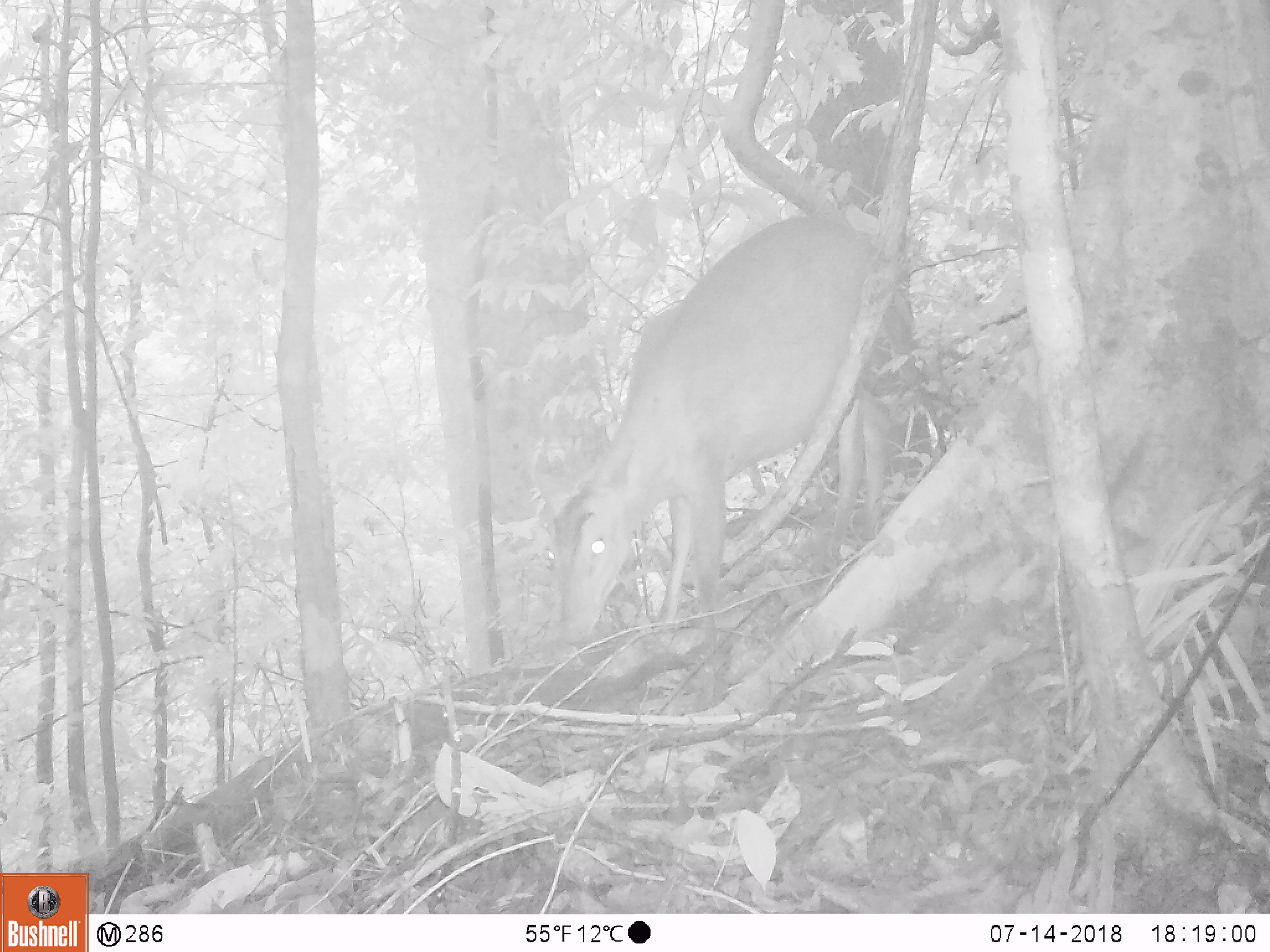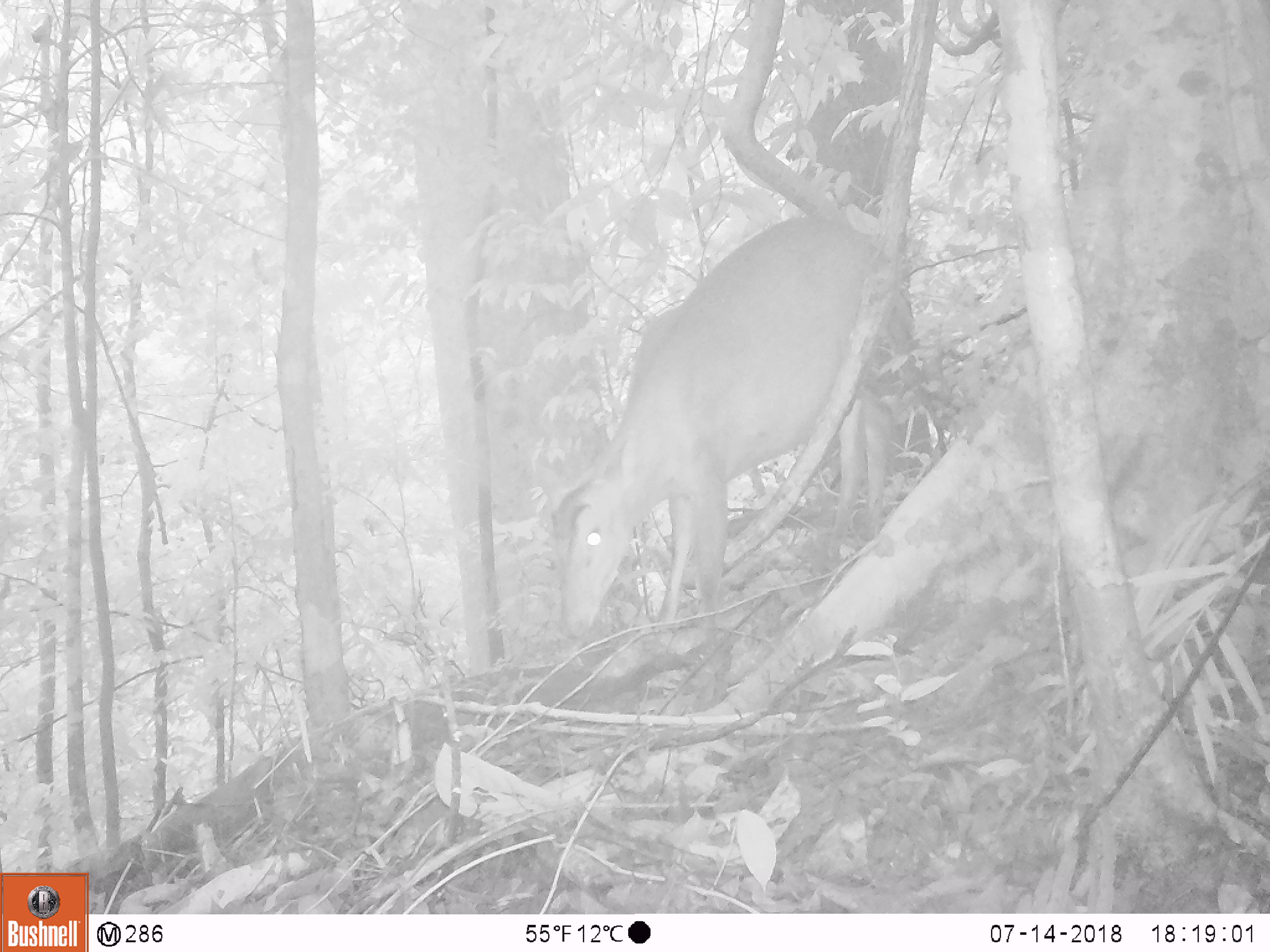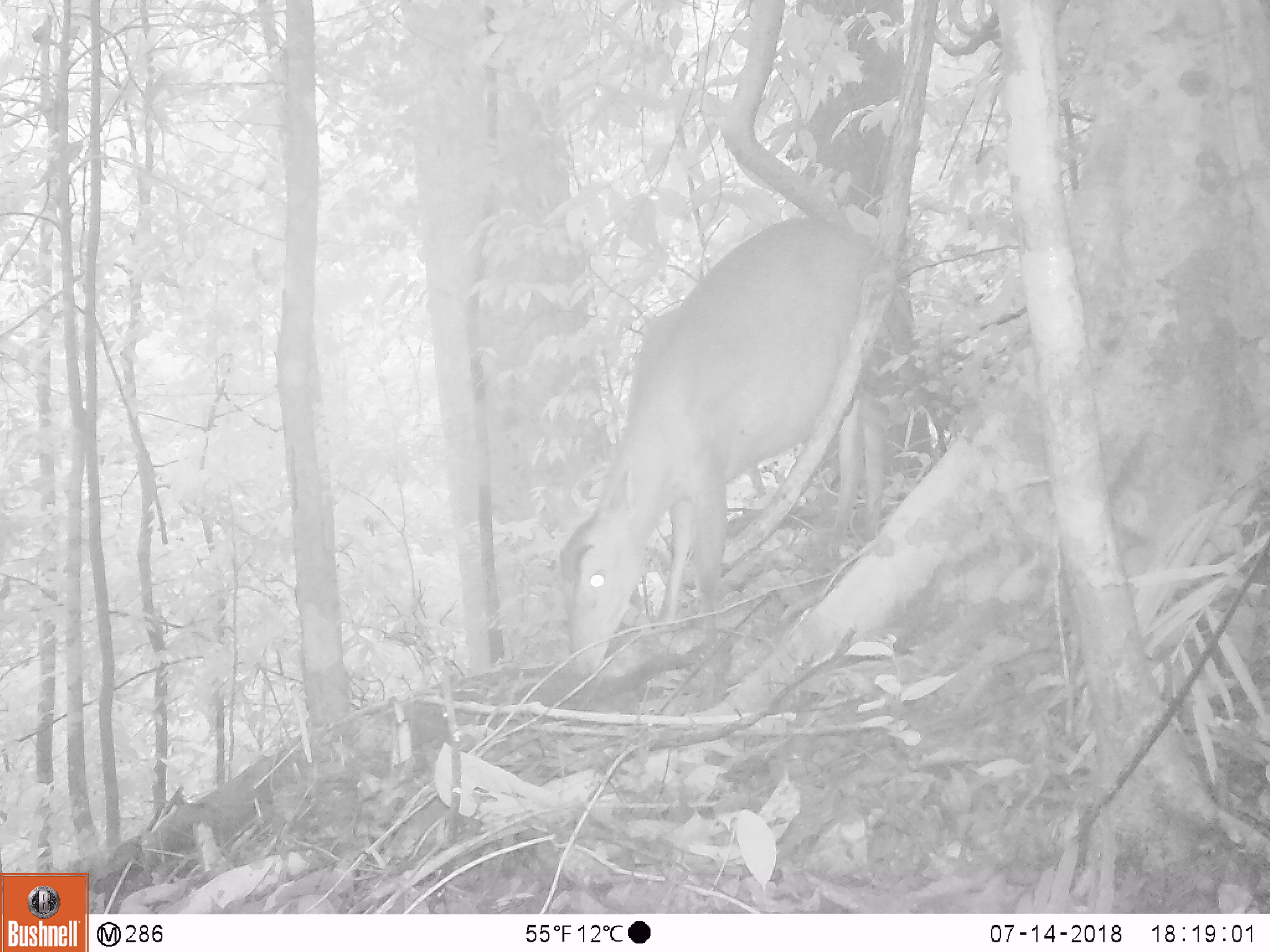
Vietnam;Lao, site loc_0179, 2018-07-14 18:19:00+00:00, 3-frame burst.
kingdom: Animalia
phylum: Chordata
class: Mammalia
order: Artiodactyla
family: Cervidae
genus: Muntiacus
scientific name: Muntiacus vuquangensis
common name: large-antlered muntjac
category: large antlered muntjac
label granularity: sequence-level